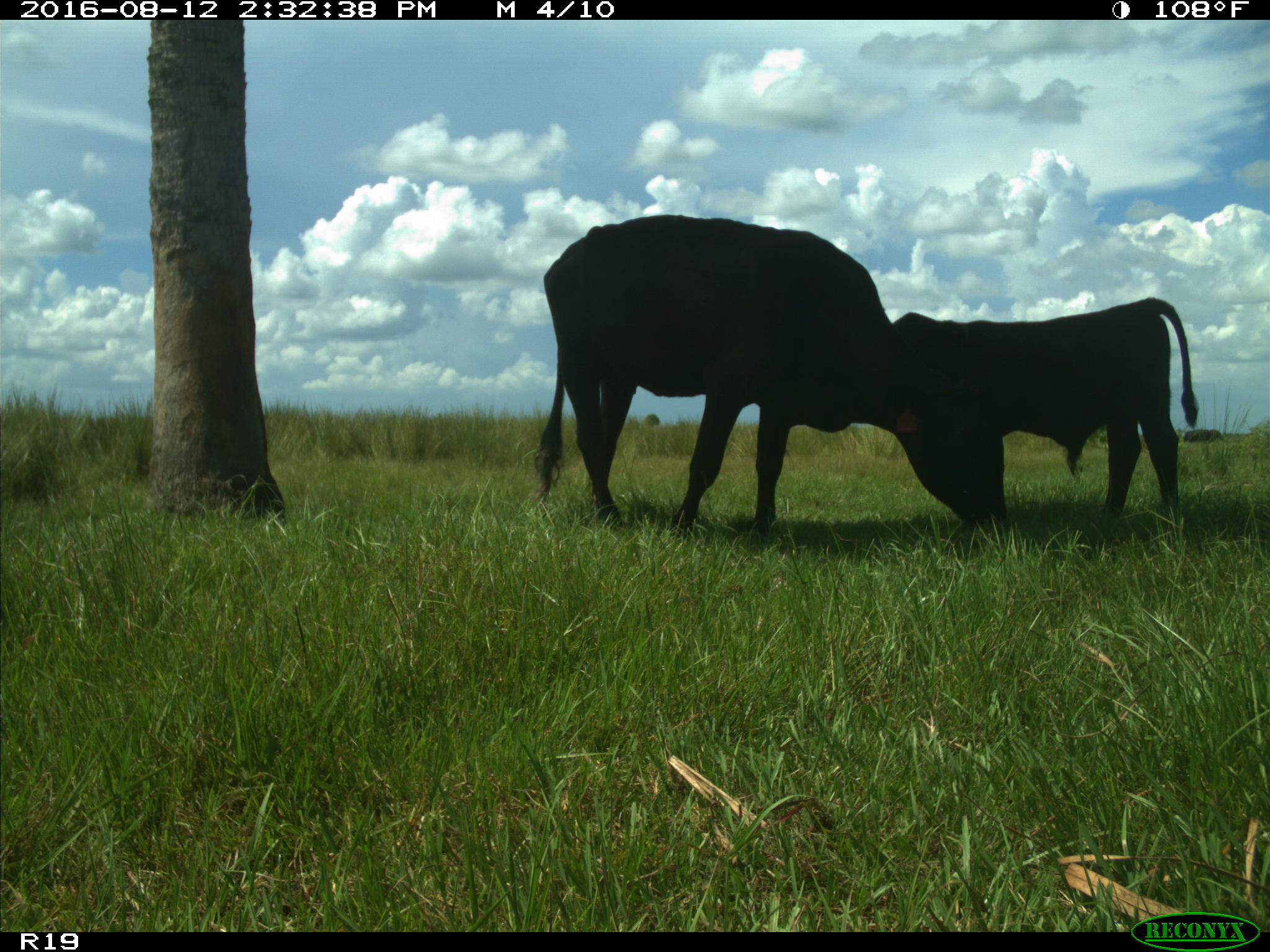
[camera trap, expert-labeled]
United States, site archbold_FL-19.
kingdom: Animalia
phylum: Chordata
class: Mammalia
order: Artiodactyla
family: Bovidae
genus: Bos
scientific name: Bos taurus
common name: domestic cow